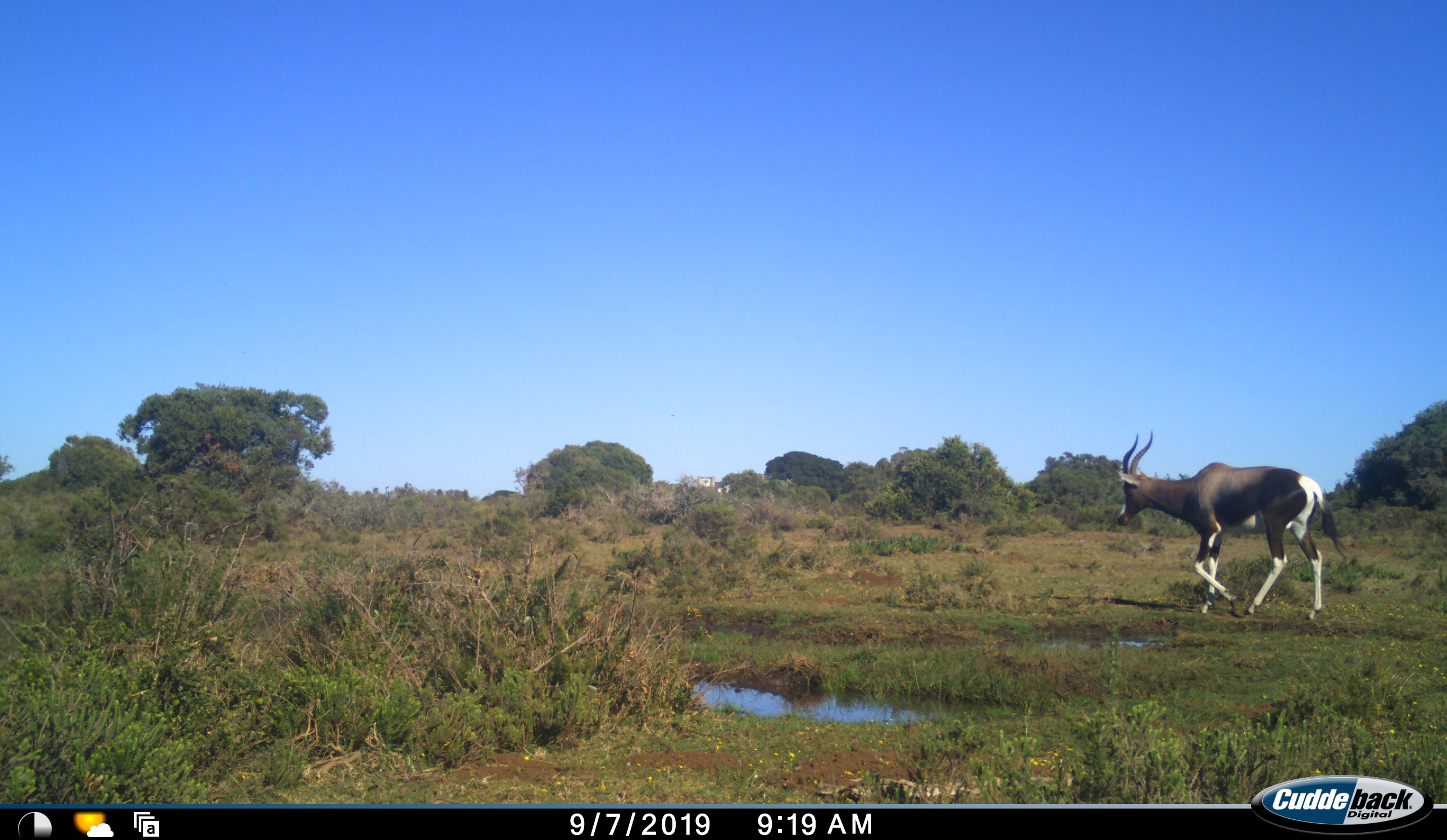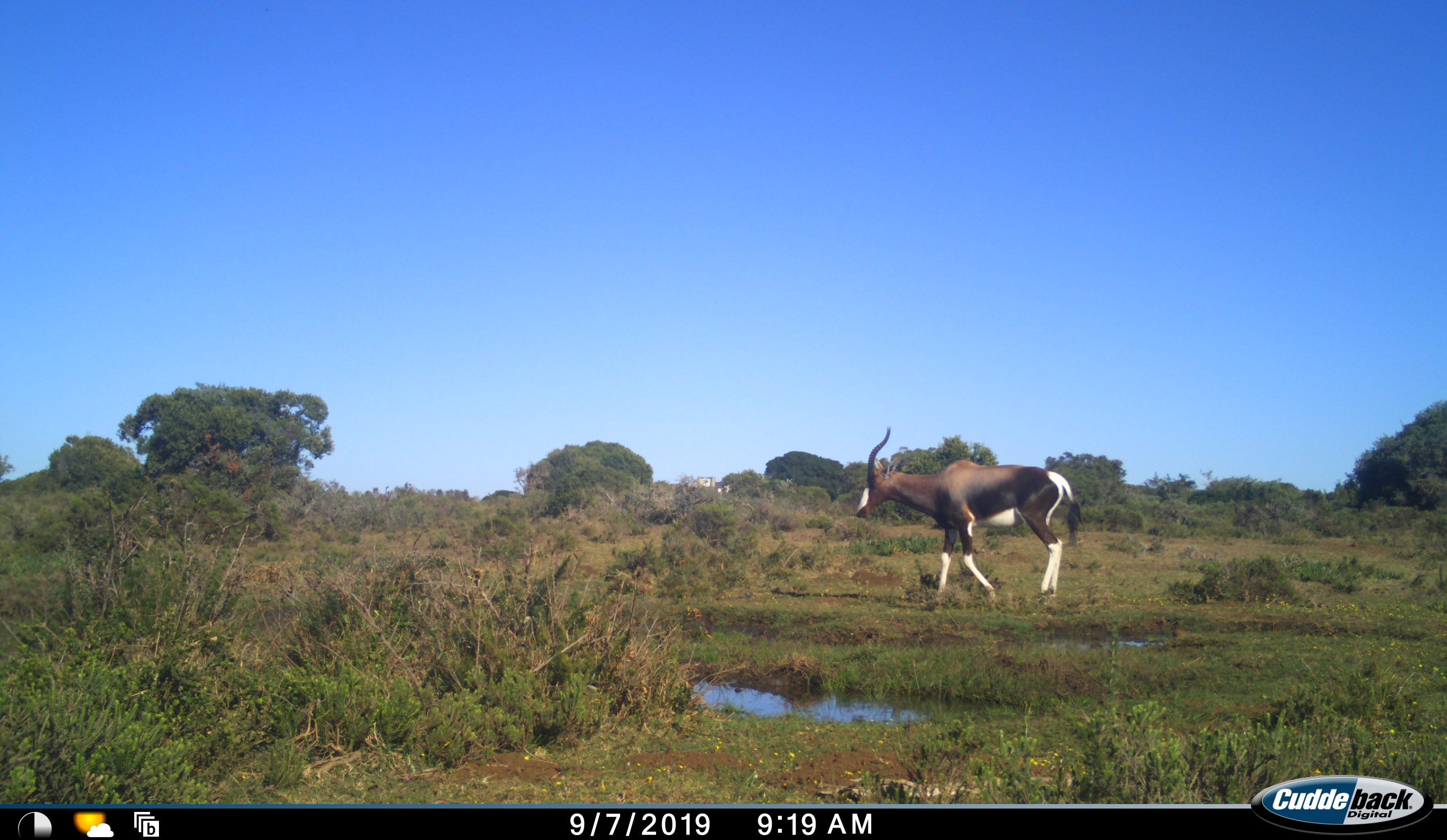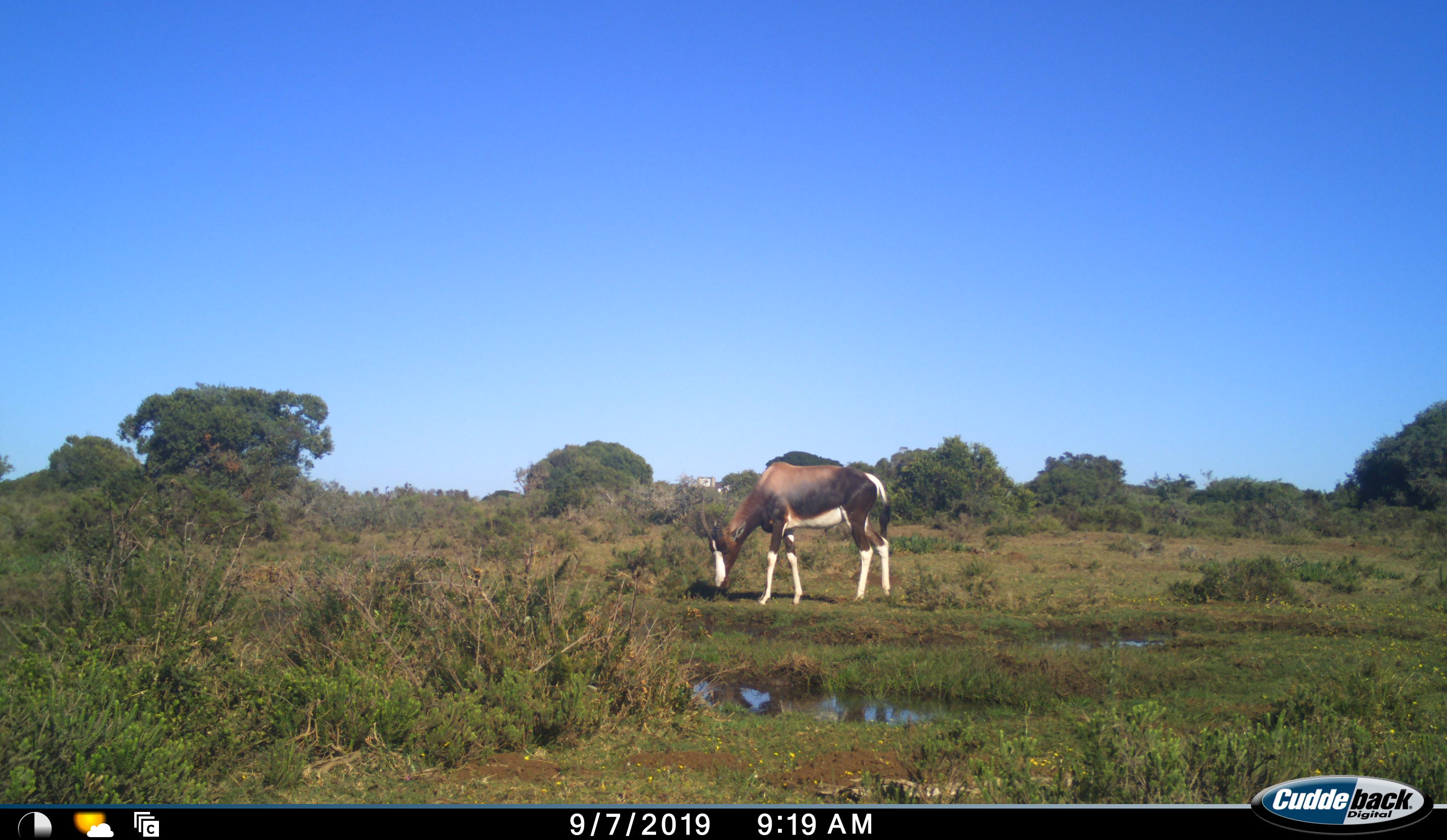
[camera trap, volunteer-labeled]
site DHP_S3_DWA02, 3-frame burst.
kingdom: Animalia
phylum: Chordata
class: Mammalia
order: Artiodactyla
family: Bovidae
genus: Damaliscus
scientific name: Damaliscus pygargus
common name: bontebok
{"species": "bontebok (Damaliscus pygargus)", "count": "1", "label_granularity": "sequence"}